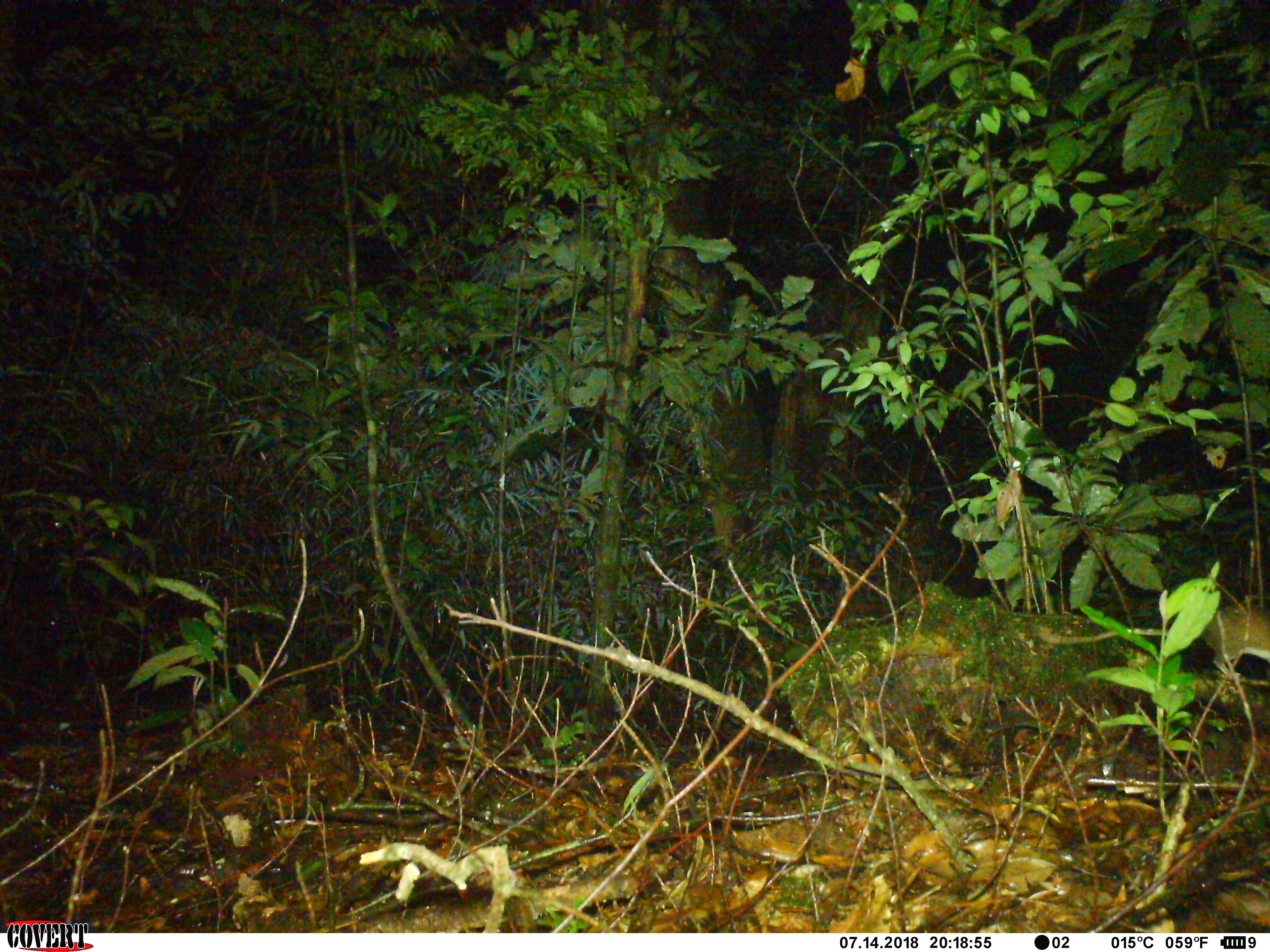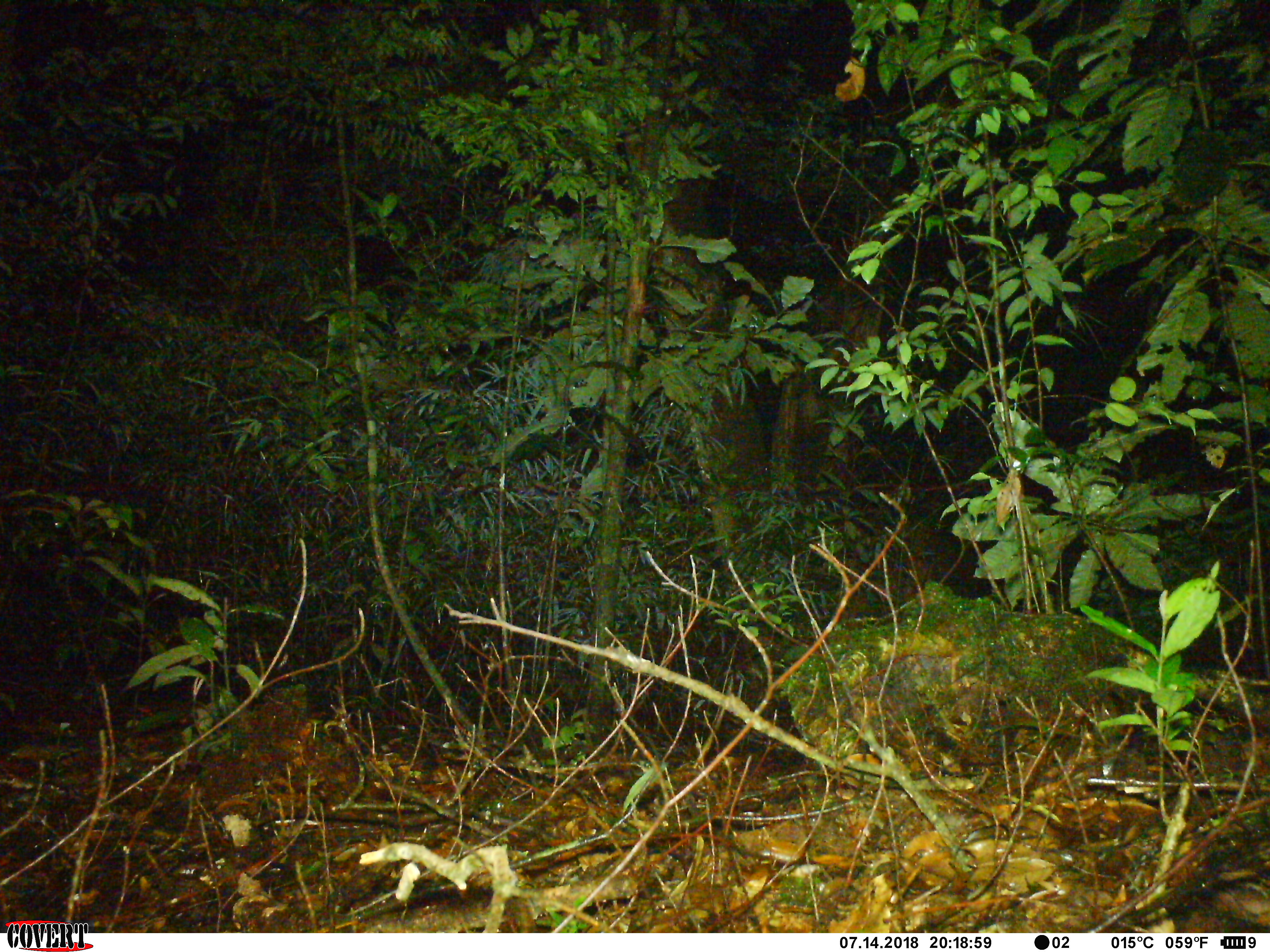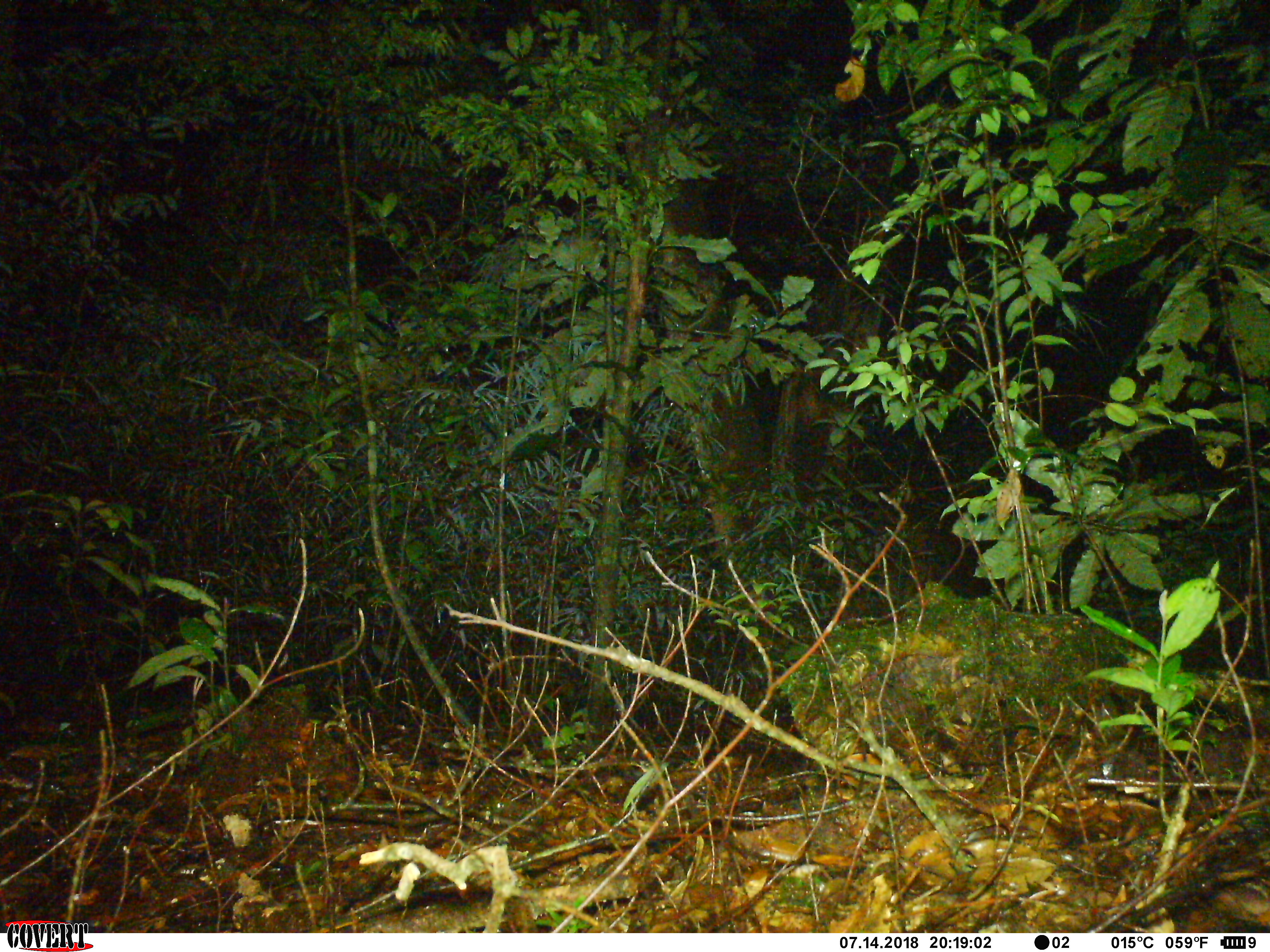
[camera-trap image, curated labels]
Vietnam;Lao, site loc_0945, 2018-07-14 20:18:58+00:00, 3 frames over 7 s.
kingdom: Animalia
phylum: Chordata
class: Mammalia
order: Rodentia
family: Muridae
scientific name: Muridae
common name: old-world mice and rats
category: unidentified murid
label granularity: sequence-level